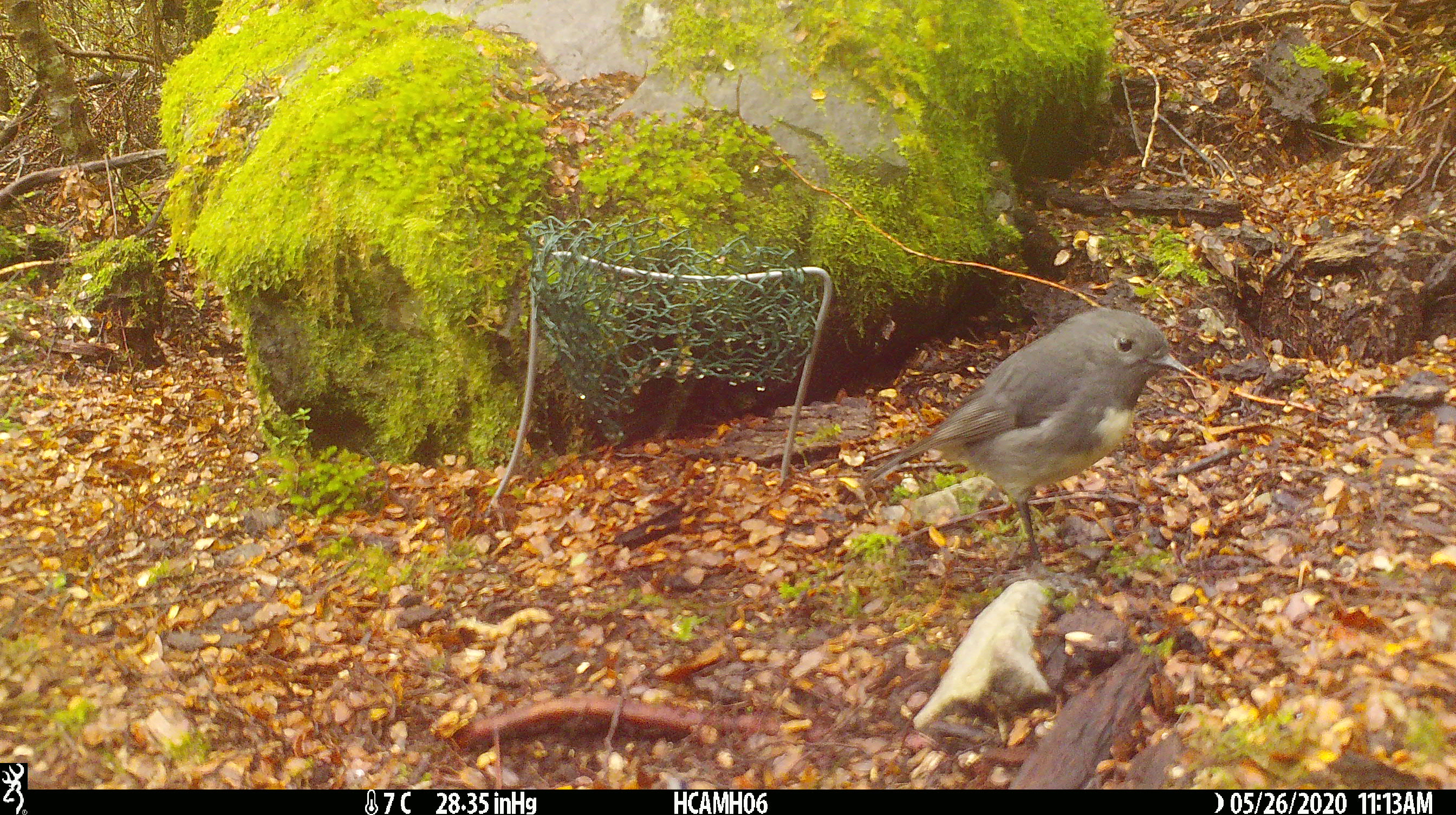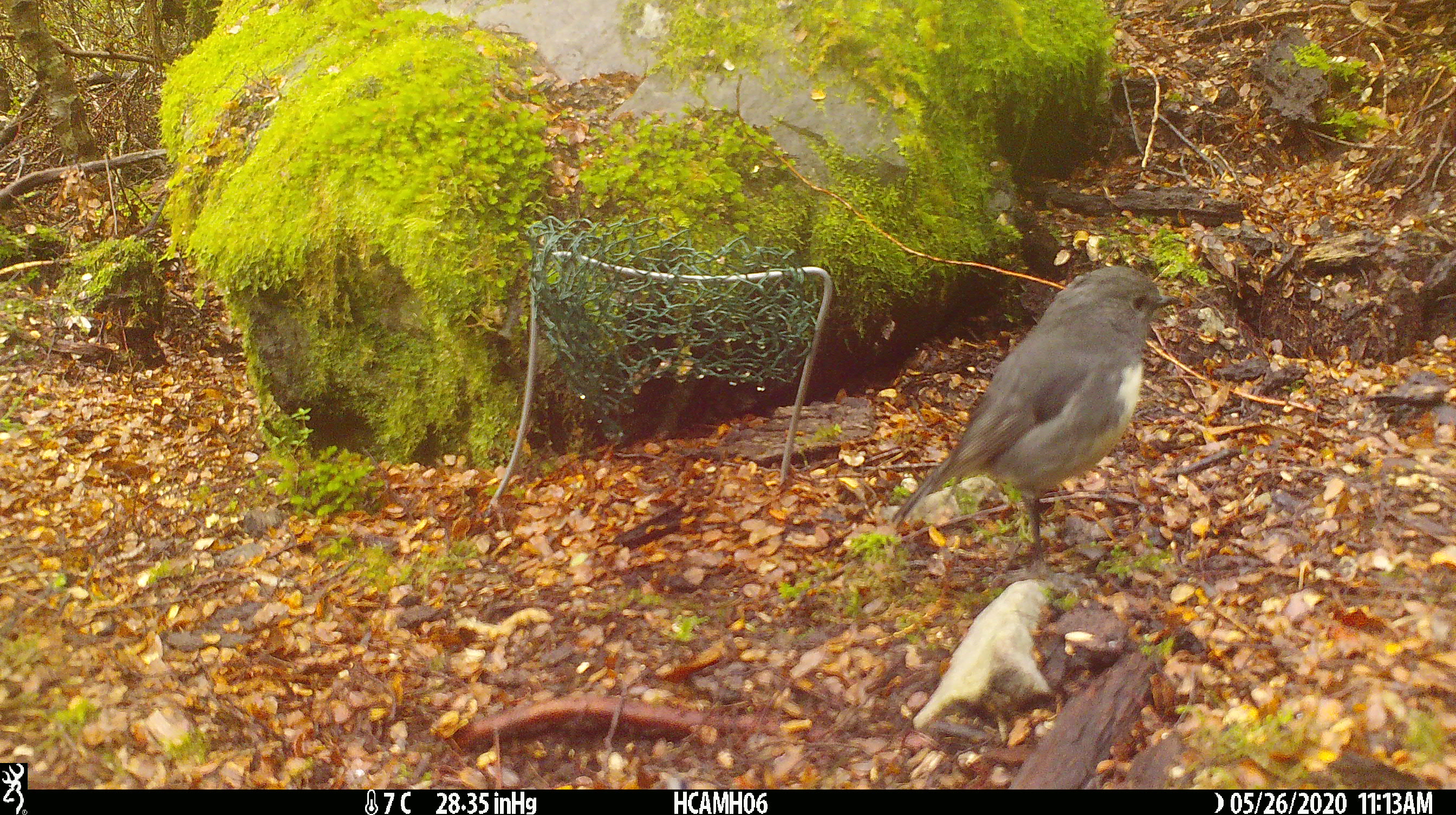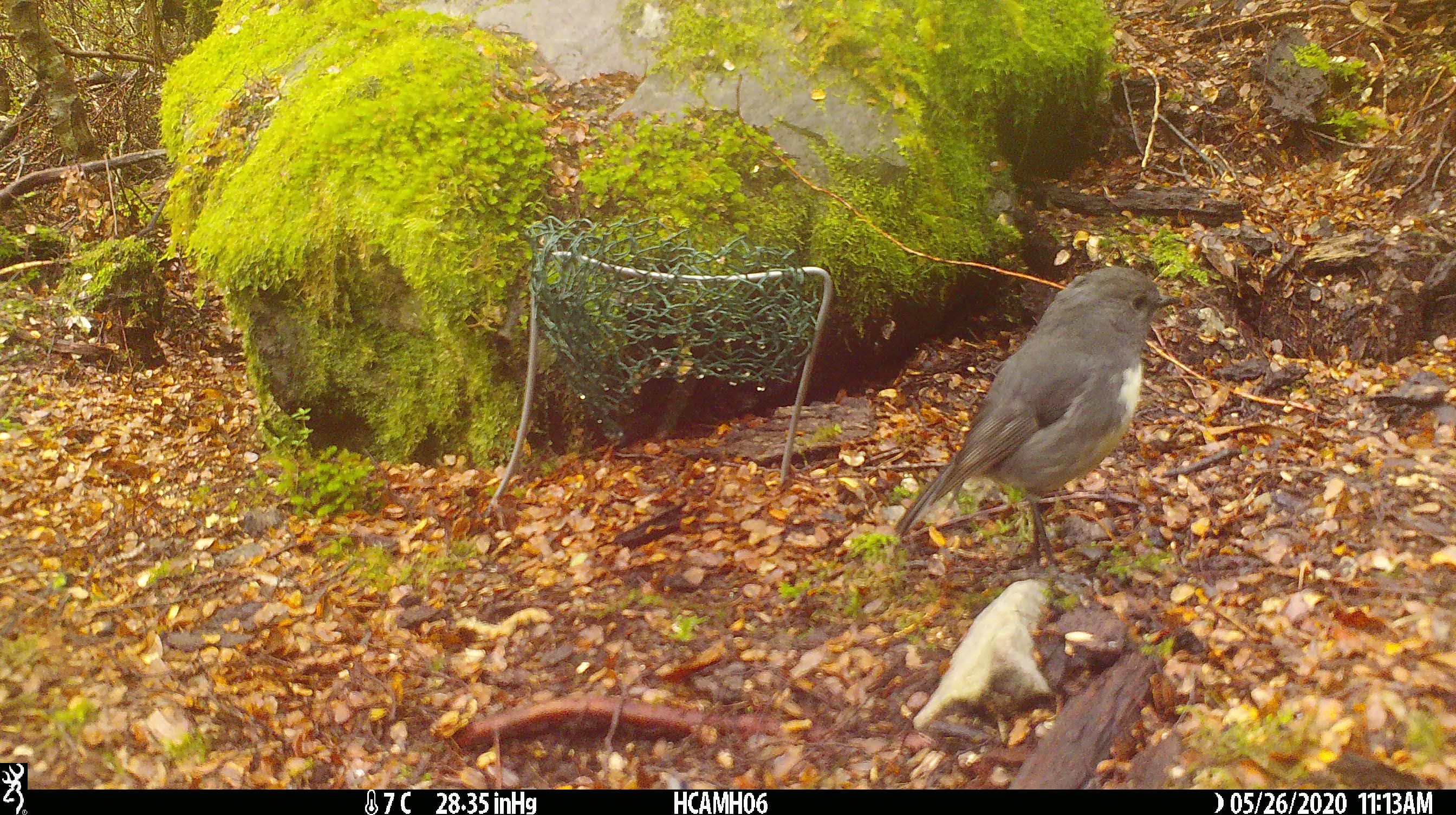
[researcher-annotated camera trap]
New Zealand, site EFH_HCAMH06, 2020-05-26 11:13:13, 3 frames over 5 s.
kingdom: Animalia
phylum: Chordata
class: Aves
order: Passeriformes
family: Petroicidae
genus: Petroica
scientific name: Petroica australis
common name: new zealand robin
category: robin